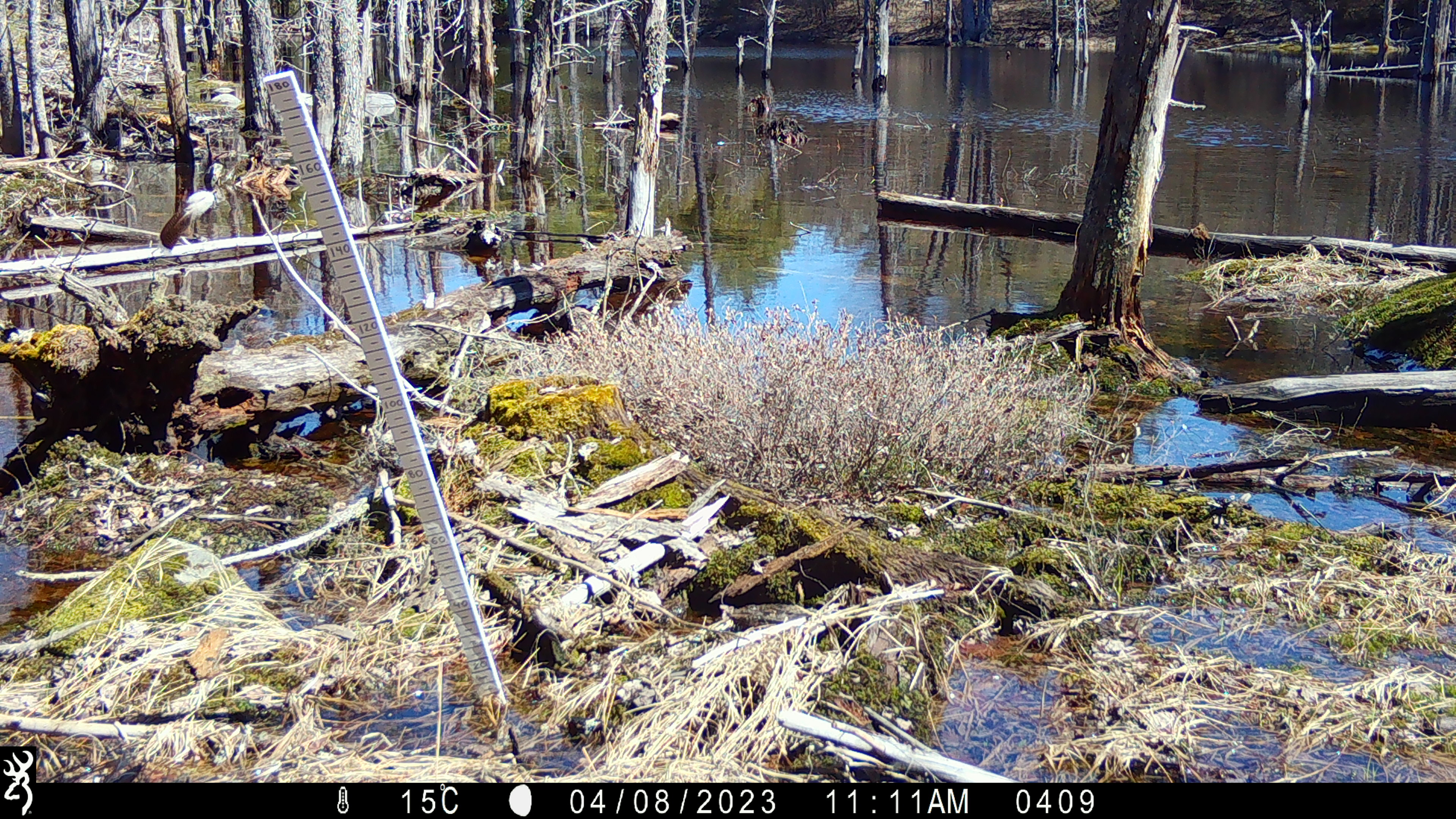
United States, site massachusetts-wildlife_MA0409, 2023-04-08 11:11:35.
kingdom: Animalia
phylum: Arthropoda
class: Insecta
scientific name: Insecta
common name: insect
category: insect sp.